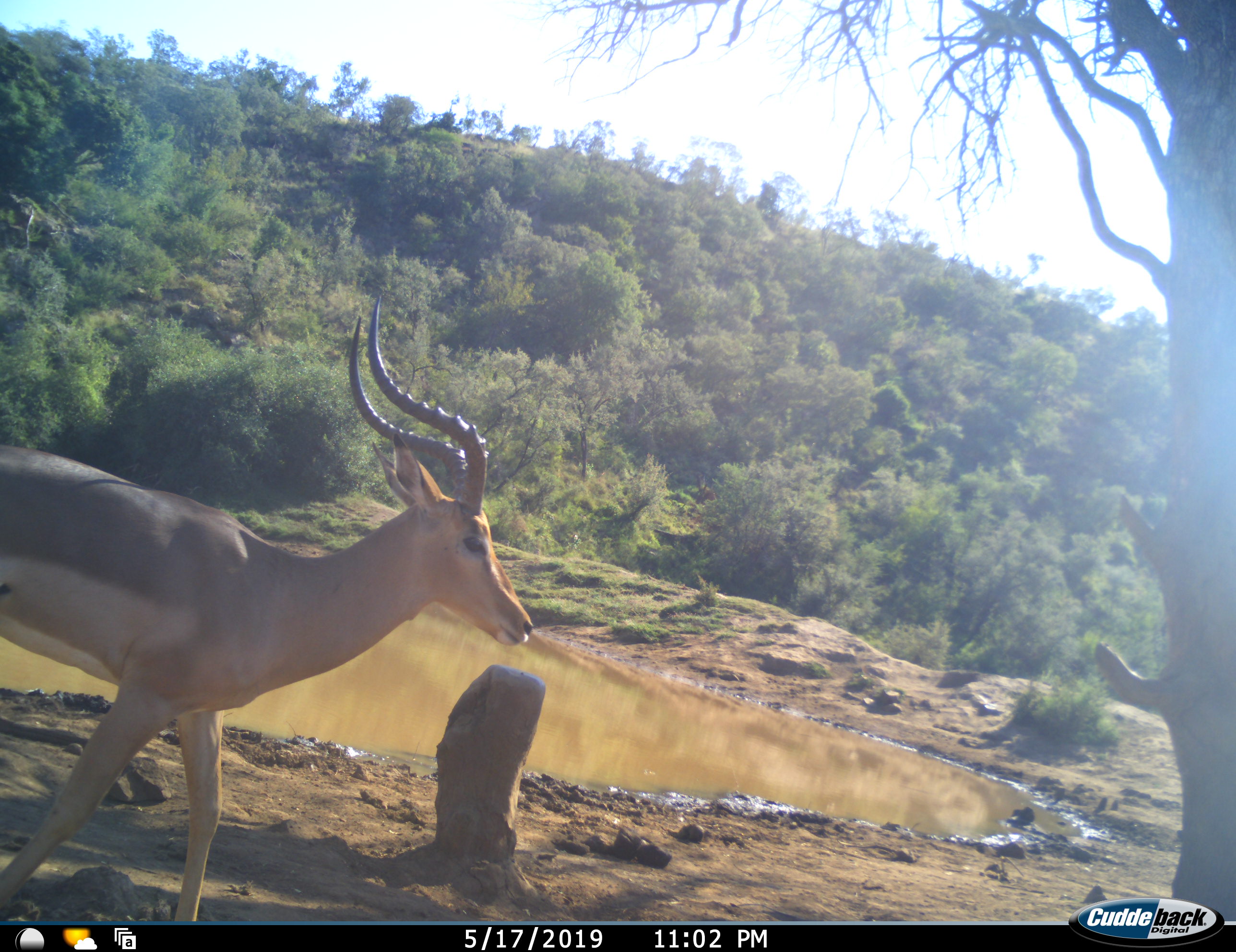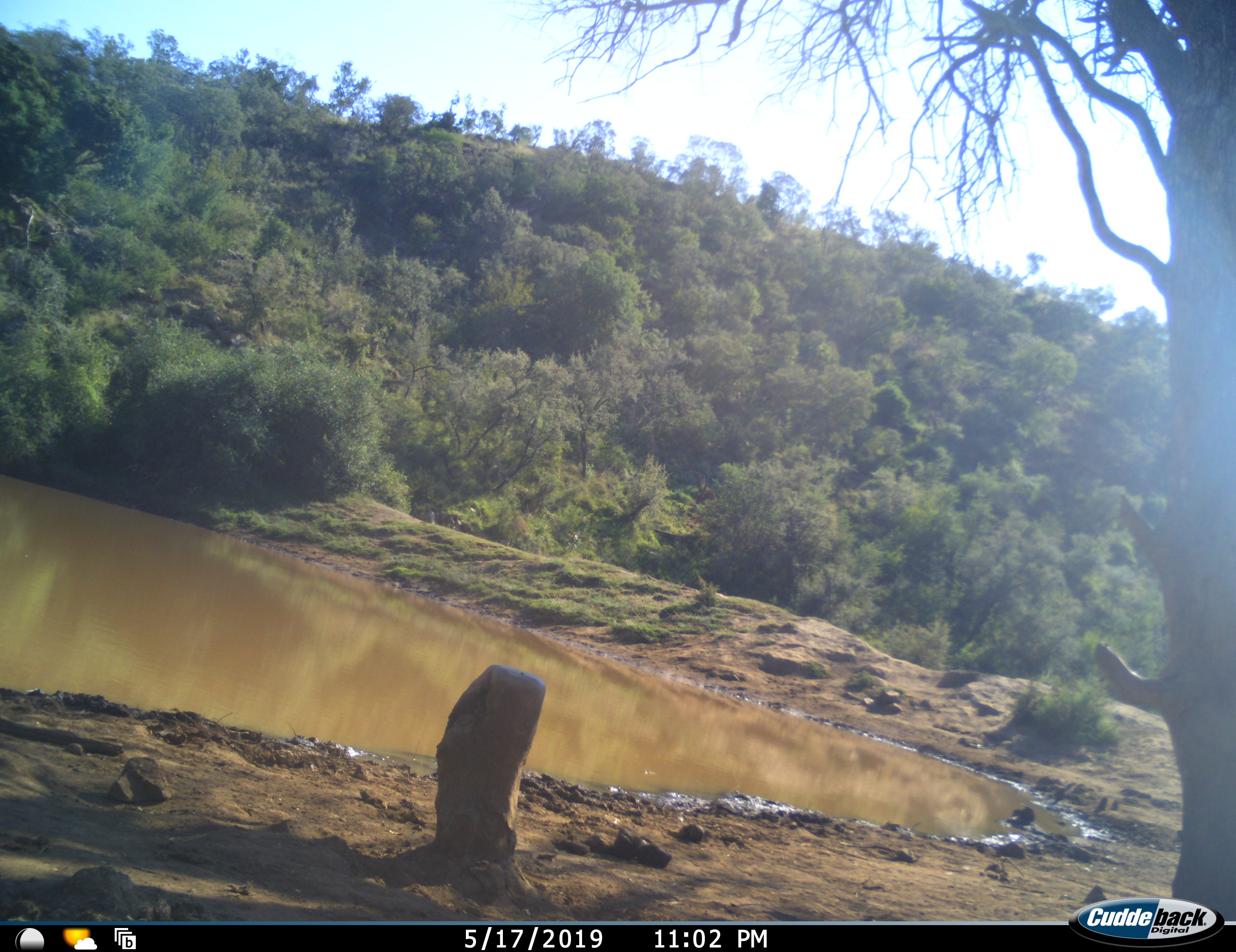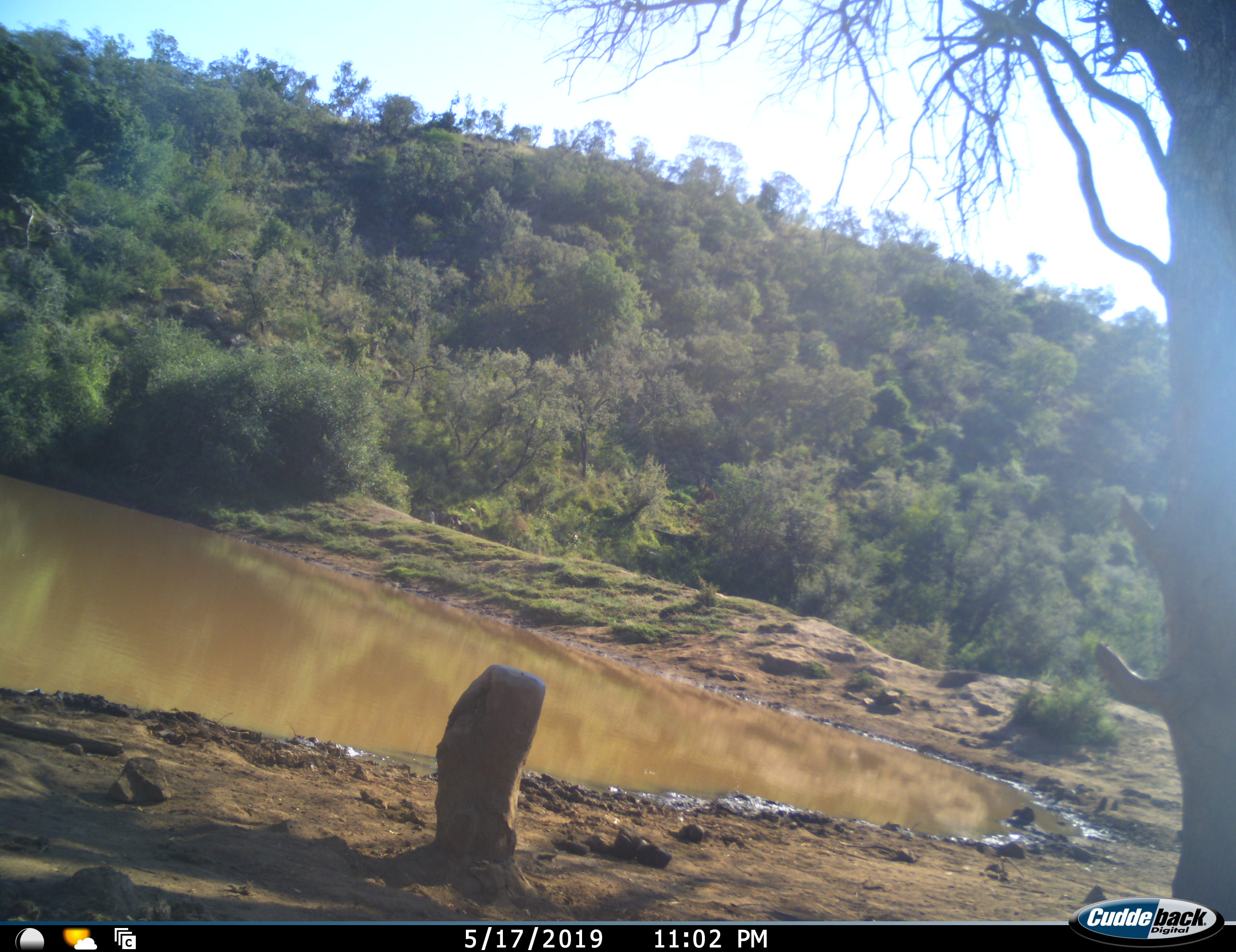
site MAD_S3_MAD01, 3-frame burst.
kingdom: Animalia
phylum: Chordata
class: Mammalia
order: Artiodactyla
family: Bovidae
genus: Aepyceros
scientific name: Aepyceros melampus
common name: impala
Impala (Aepyceros melampus), count 1. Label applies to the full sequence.